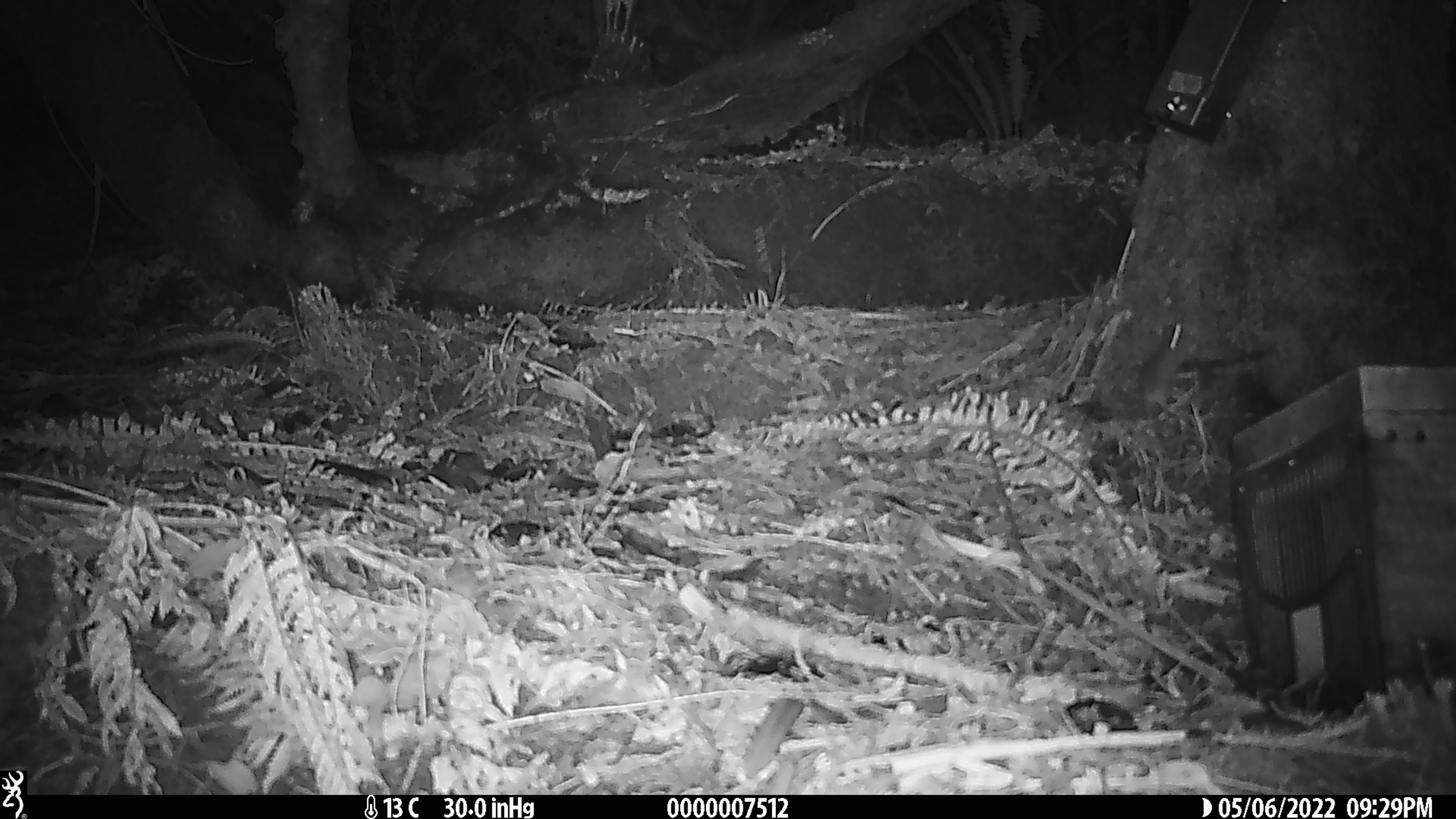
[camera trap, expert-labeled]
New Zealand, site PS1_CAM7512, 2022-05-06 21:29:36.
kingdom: Animalia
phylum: Chordata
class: Mammalia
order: Rodentia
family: Muridae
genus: Mus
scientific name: Mus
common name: mouse